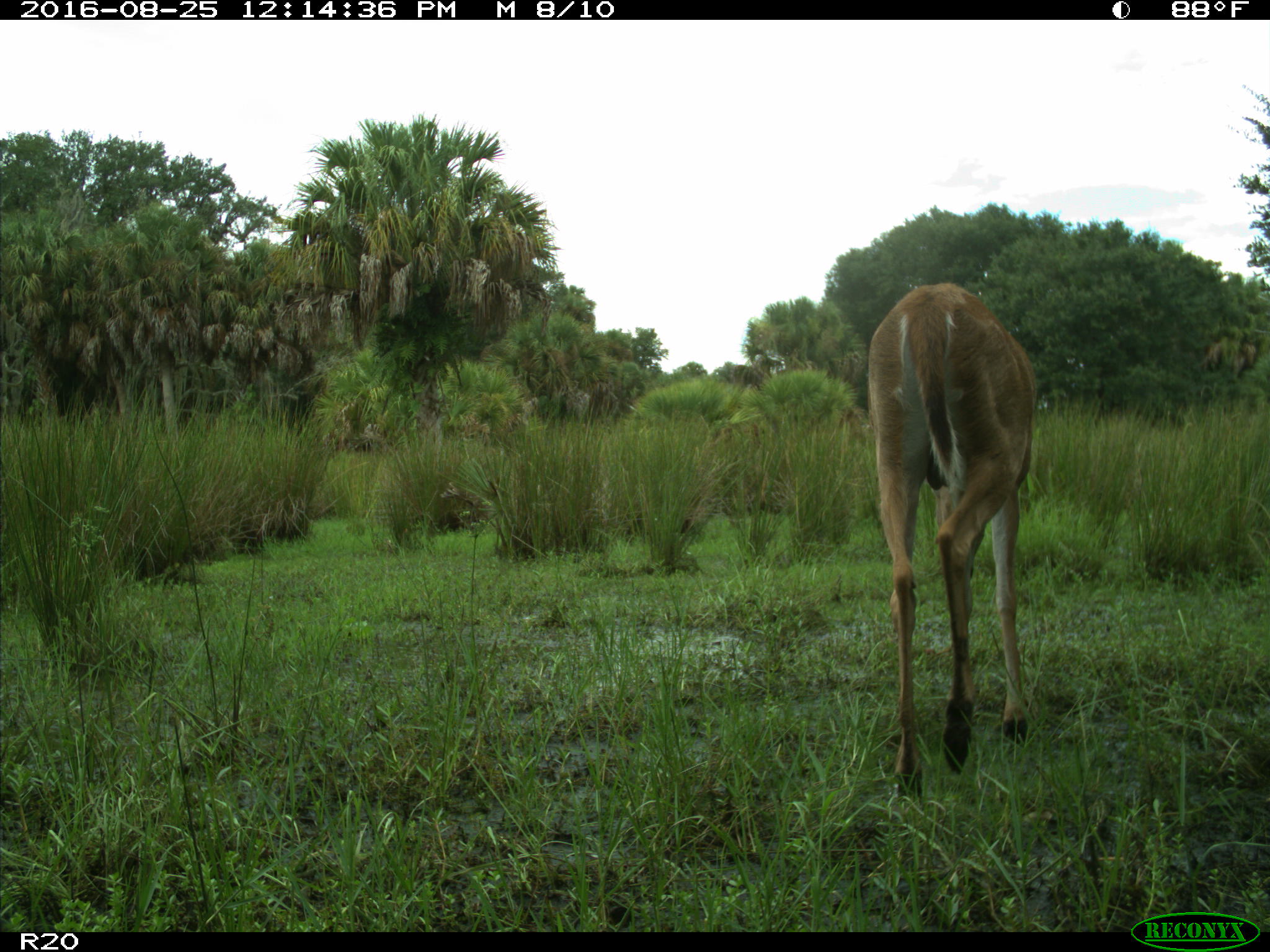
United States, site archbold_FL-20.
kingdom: Animalia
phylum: Chordata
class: Mammalia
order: Artiodactyla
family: Cervidae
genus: Odocoileus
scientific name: Odocoileus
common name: deer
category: unidentified deer